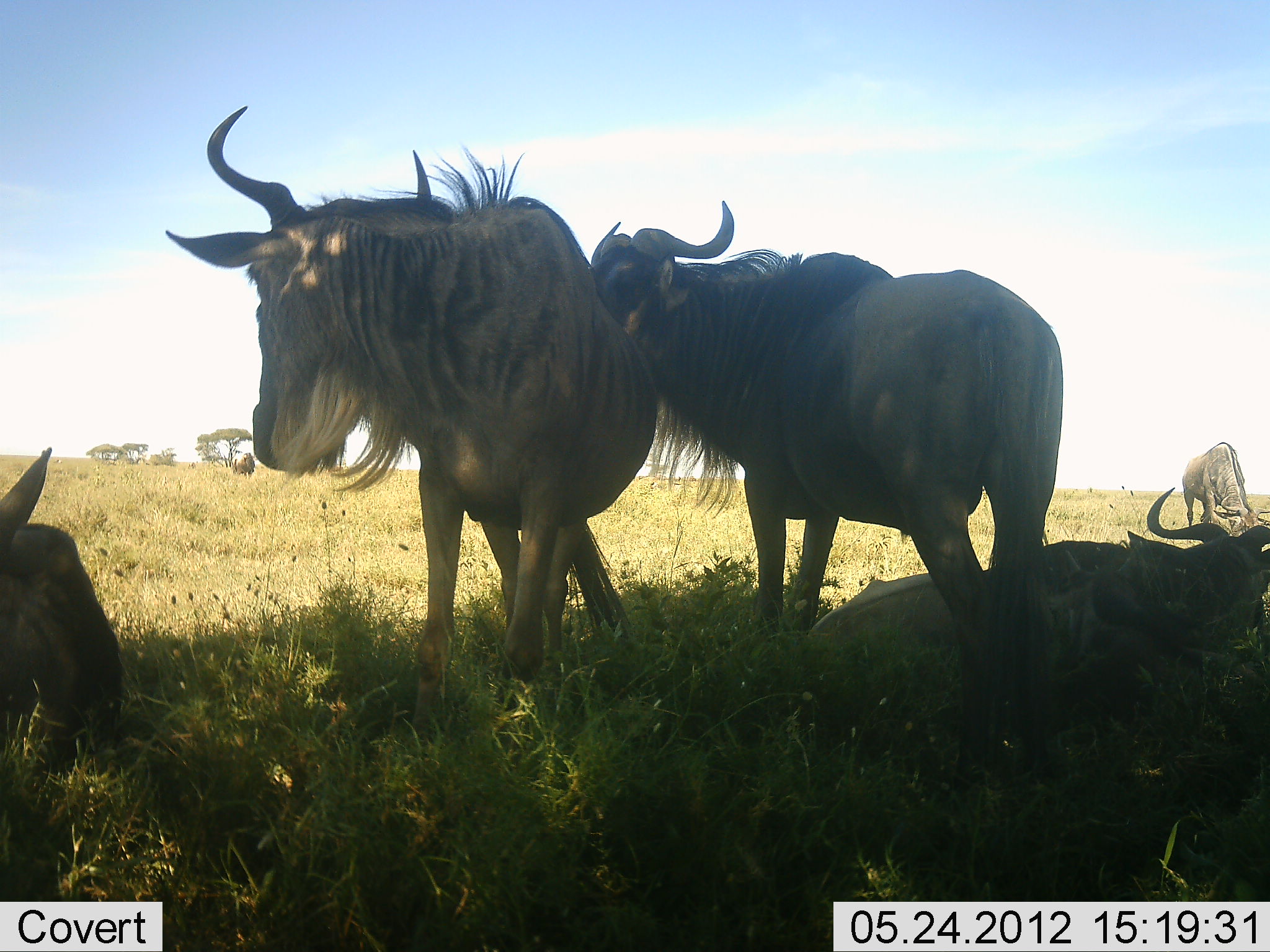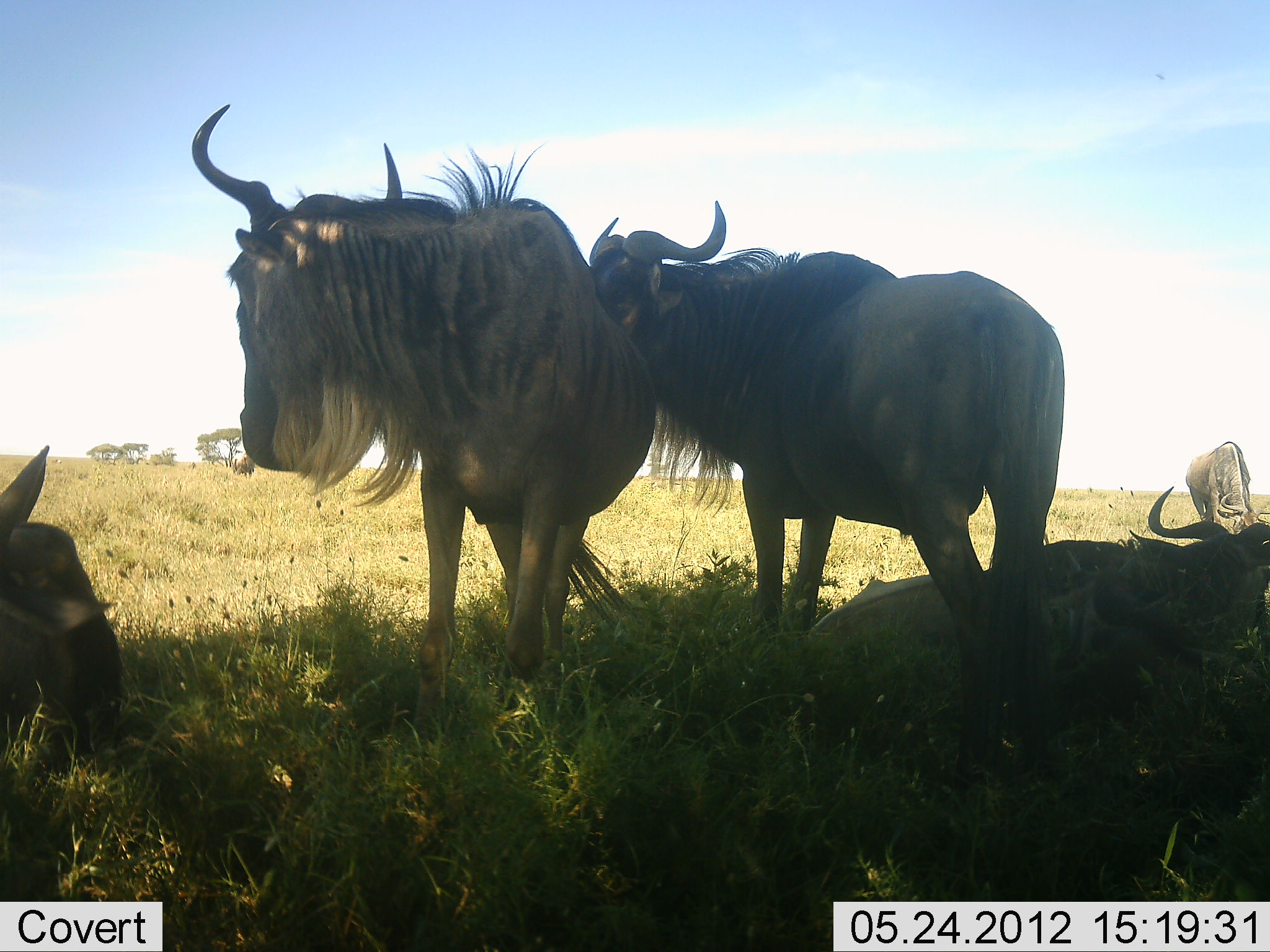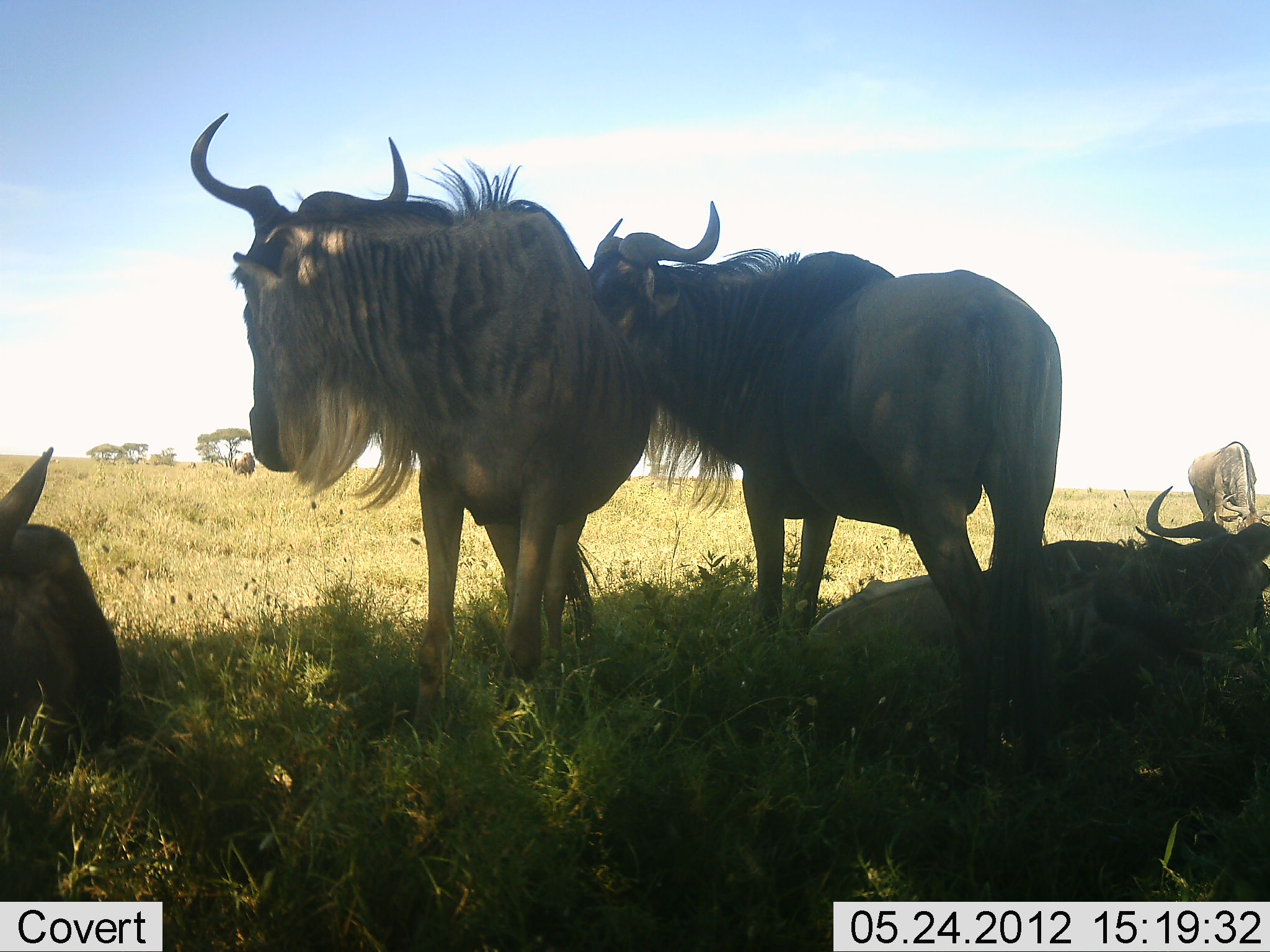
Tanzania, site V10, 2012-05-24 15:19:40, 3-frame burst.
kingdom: Animalia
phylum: Chordata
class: Mammalia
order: Artiodactyla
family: Bovidae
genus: Connochaetes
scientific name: Connochaetes taurinus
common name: blue wildebeest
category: wildebeest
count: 5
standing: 100%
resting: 100%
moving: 0%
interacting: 0%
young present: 0%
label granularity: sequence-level